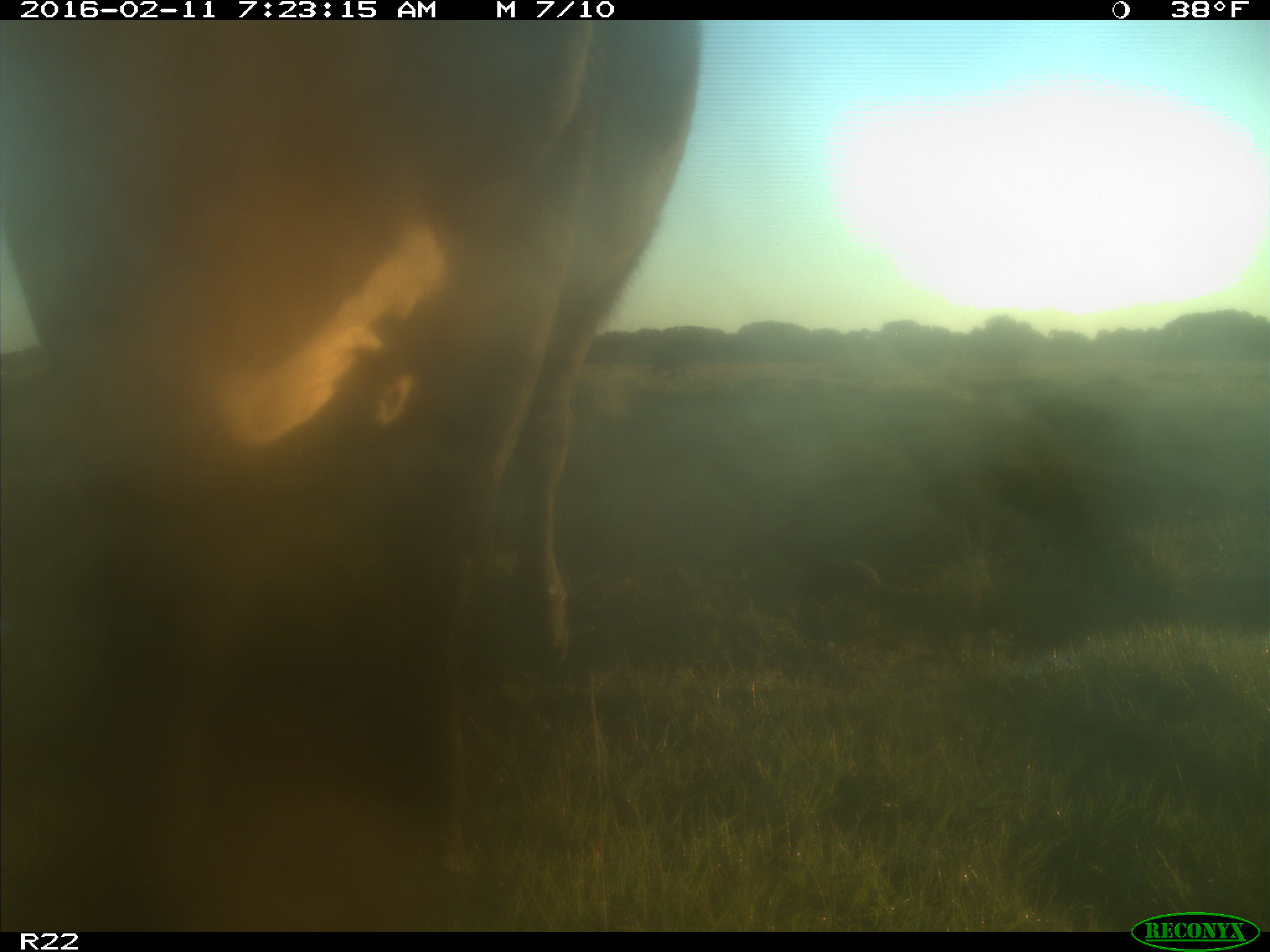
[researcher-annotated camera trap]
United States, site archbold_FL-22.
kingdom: Animalia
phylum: Chordata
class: Mammalia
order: Artiodactyla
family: Bovidae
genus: Bos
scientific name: Bos taurus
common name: domestic cow